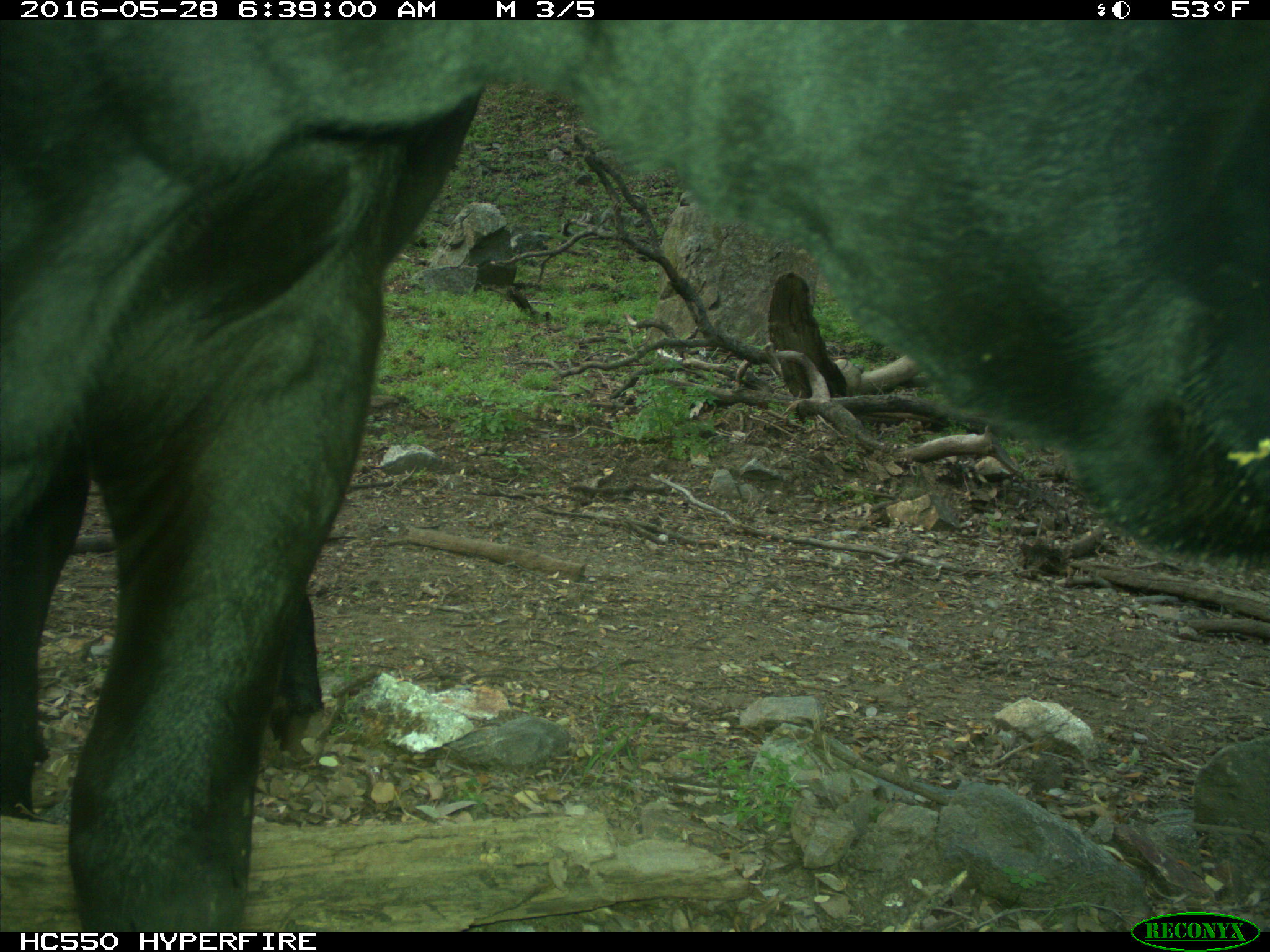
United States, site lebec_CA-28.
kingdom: Animalia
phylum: Chordata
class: Mammalia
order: Artiodactyla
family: Bovidae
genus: Bos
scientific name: Bos taurus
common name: domestic cow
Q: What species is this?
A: Bos taurus (domestic cow).